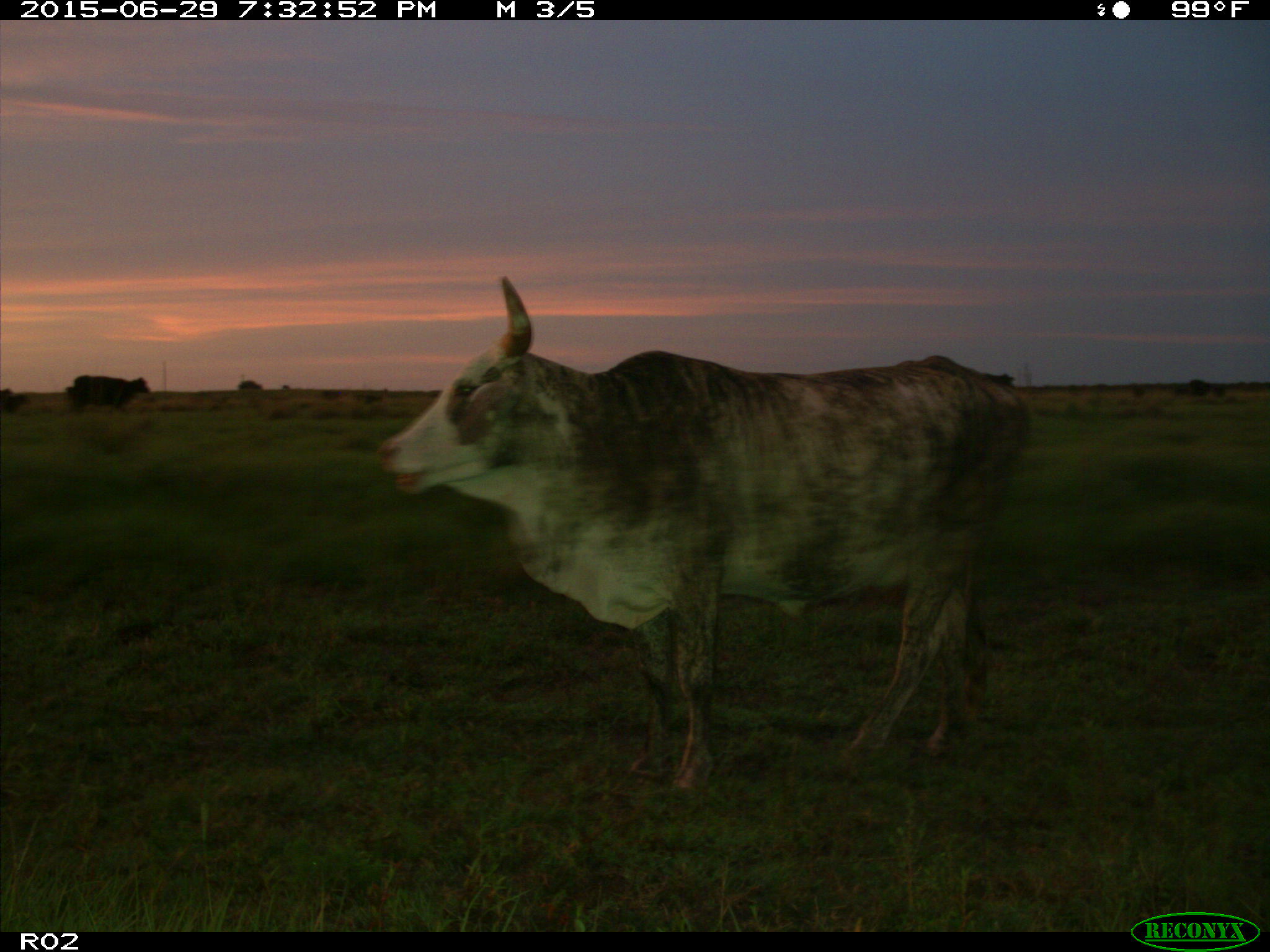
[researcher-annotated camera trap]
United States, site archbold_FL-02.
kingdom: Animalia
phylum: Chordata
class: Mammalia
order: Artiodactyla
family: Bovidae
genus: Bos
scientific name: Bos taurus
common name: domestic cow